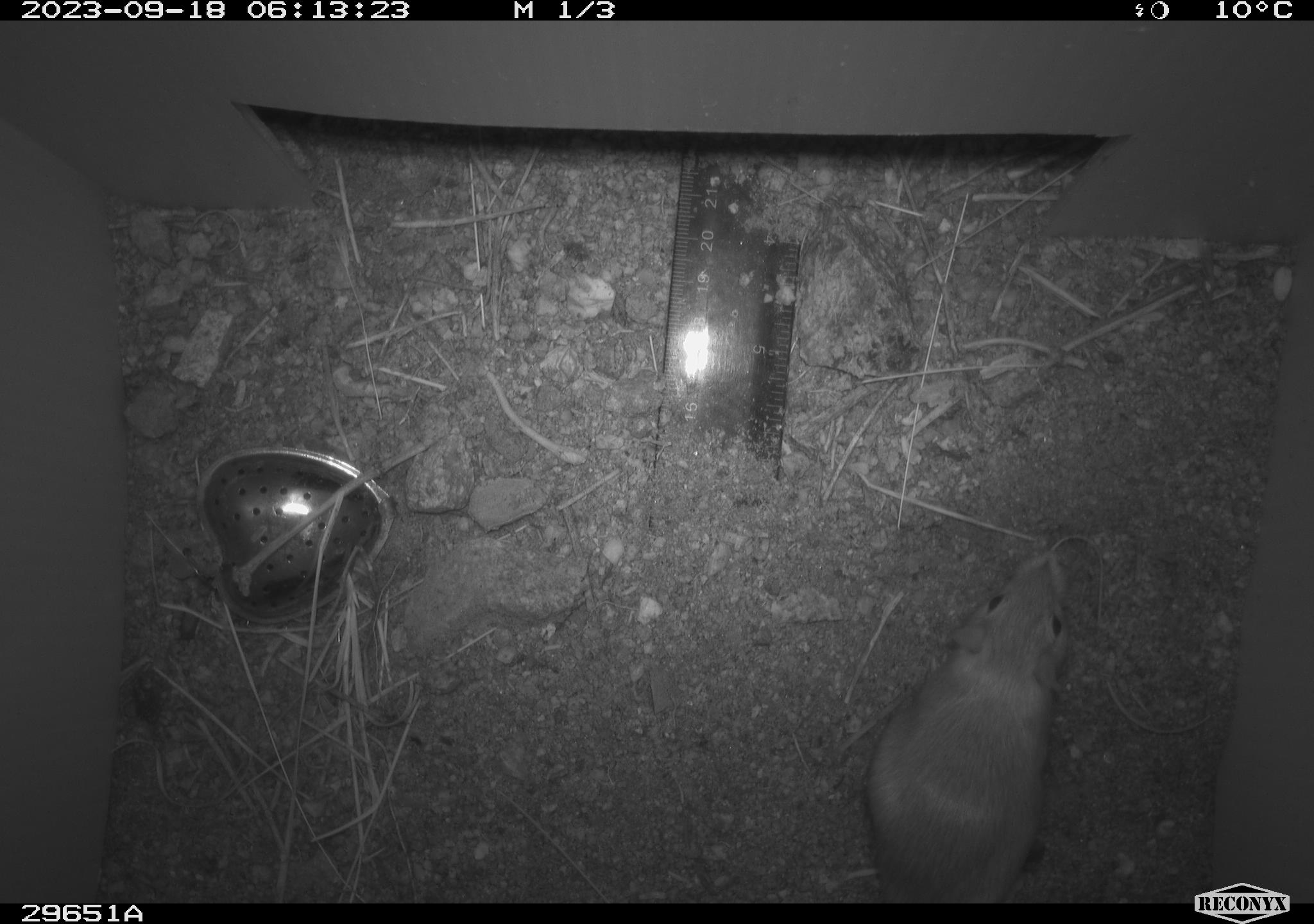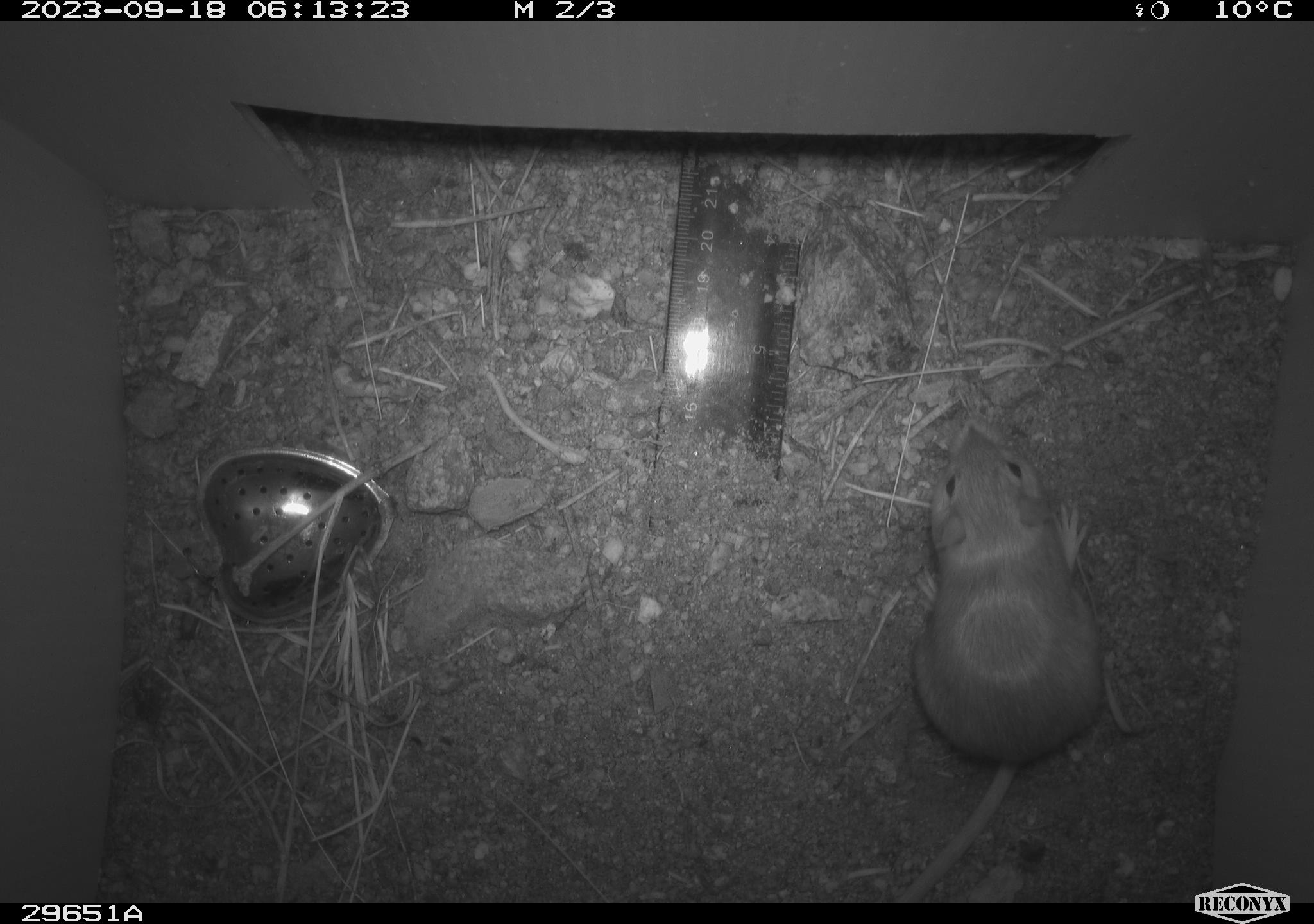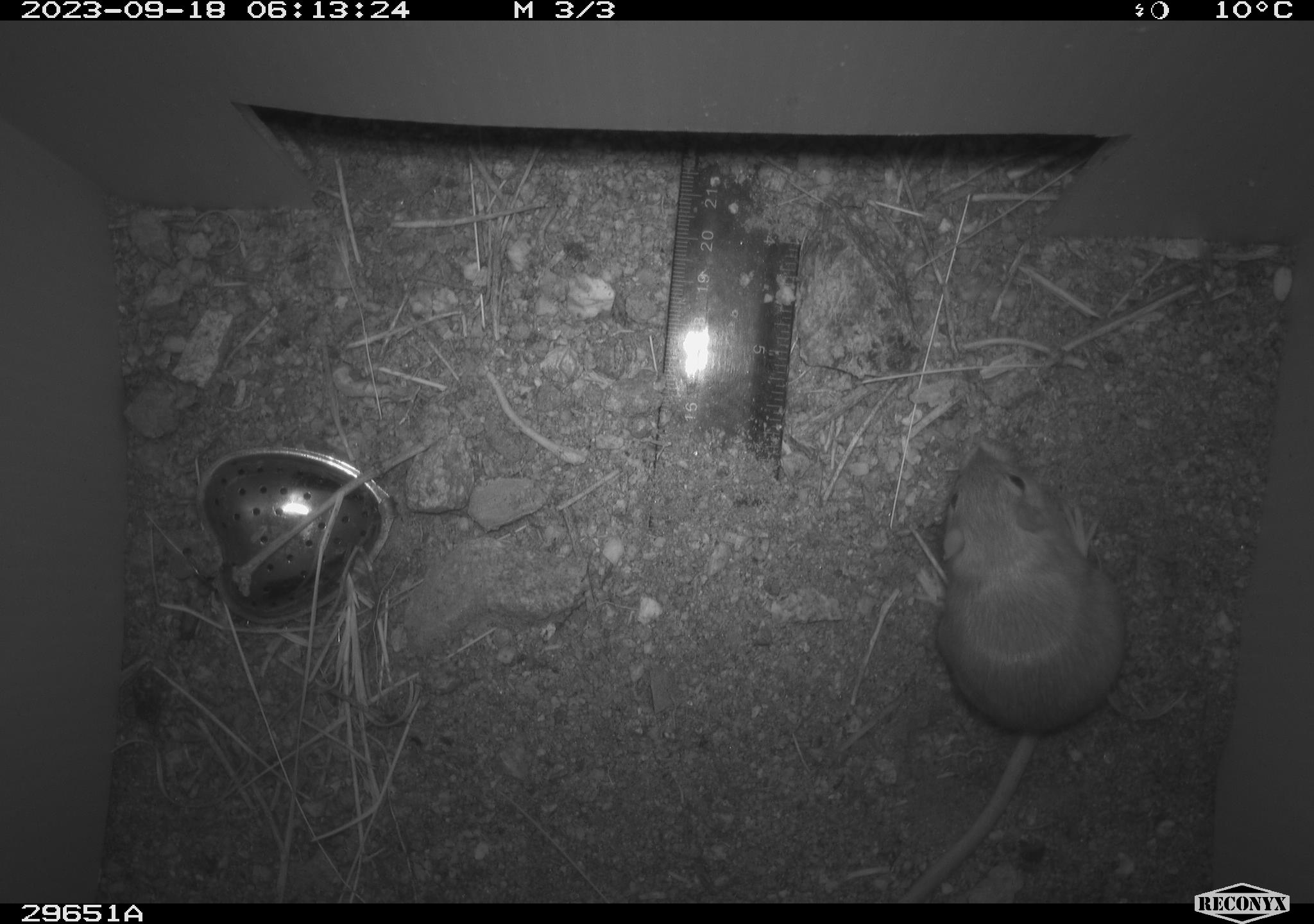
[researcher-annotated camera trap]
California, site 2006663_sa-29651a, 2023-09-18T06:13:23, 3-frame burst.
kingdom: Animalia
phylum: Chordata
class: Mammalia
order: Rodentia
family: Heteromyidae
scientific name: Heteromyidae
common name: kangaroo rats and pocket mice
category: heteromyidae family